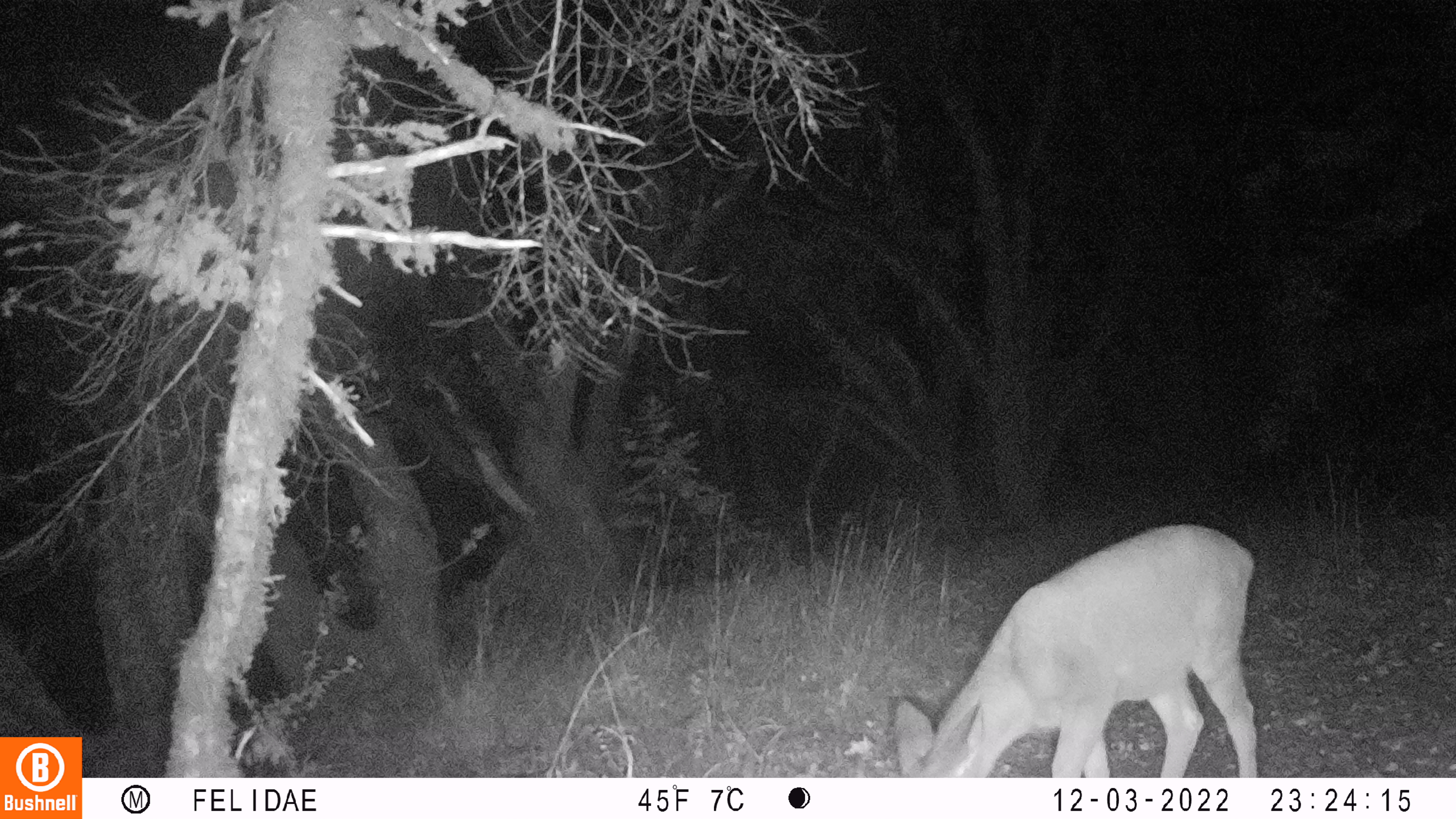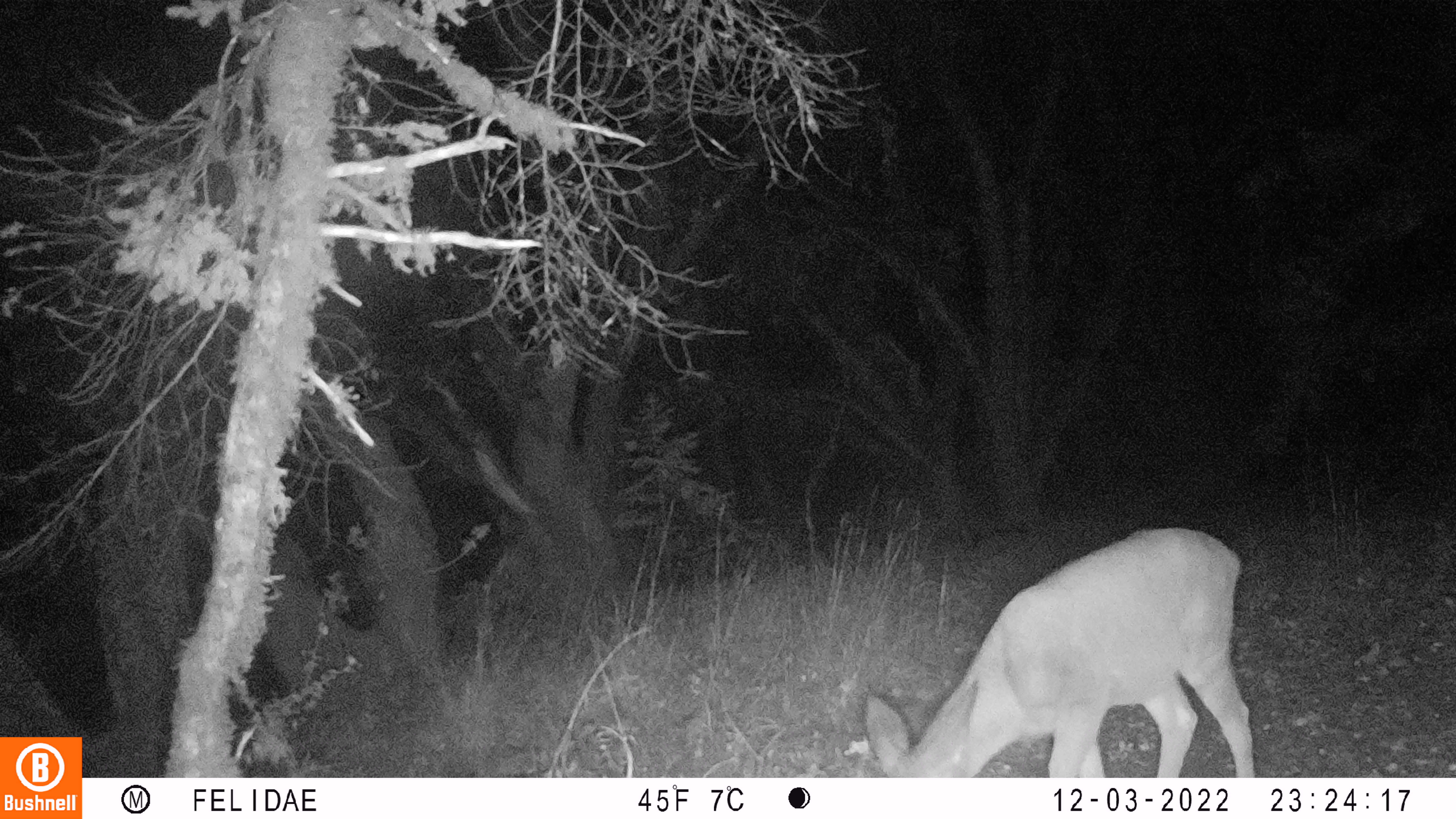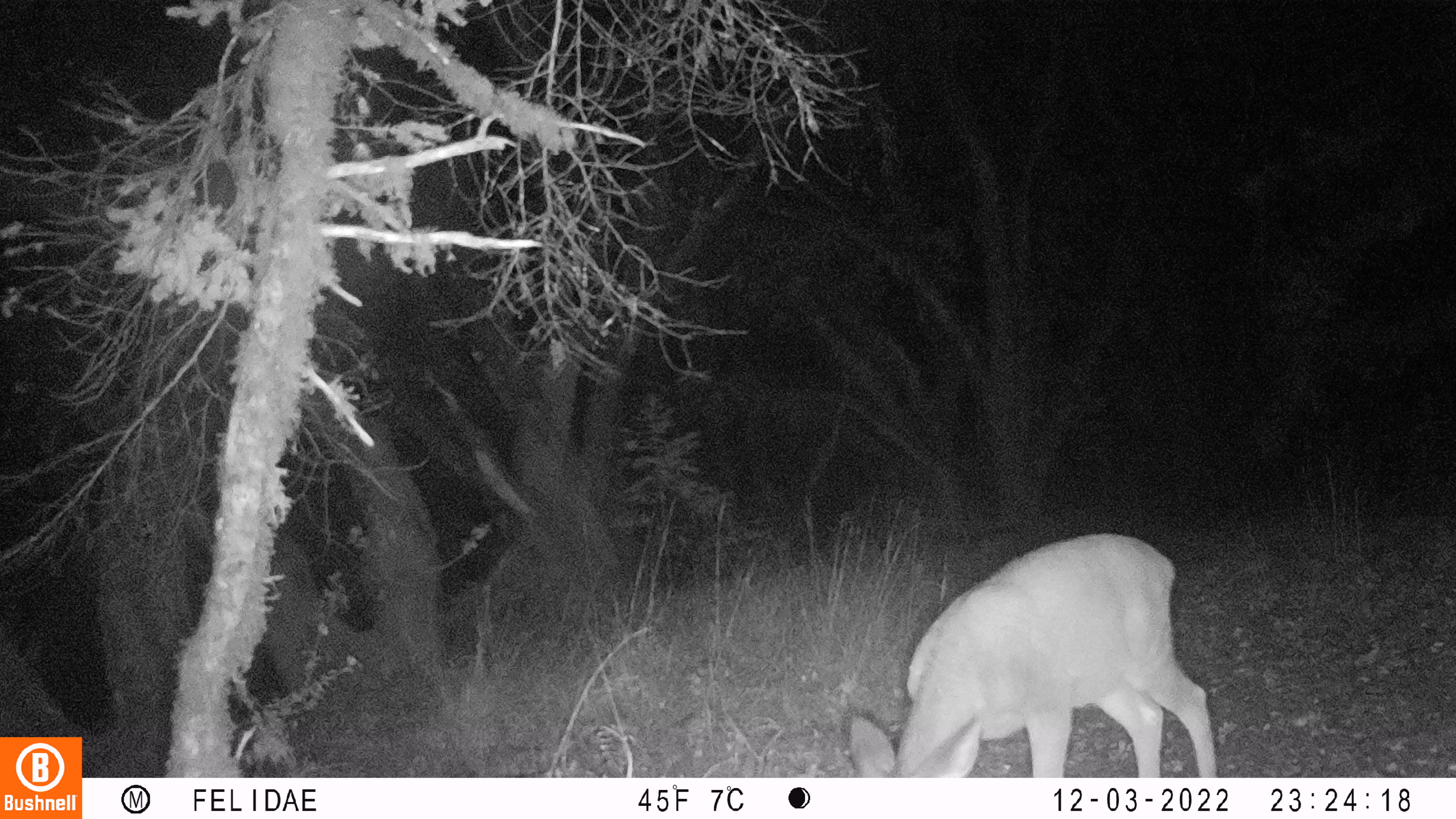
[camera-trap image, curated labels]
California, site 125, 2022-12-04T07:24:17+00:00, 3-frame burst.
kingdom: Animalia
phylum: Chordata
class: Mammalia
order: Artiodactyla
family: Cervidae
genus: Odocoileus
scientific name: Odocoileus hemionus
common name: mule deer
Mule deer (Odocoileus hemionus).